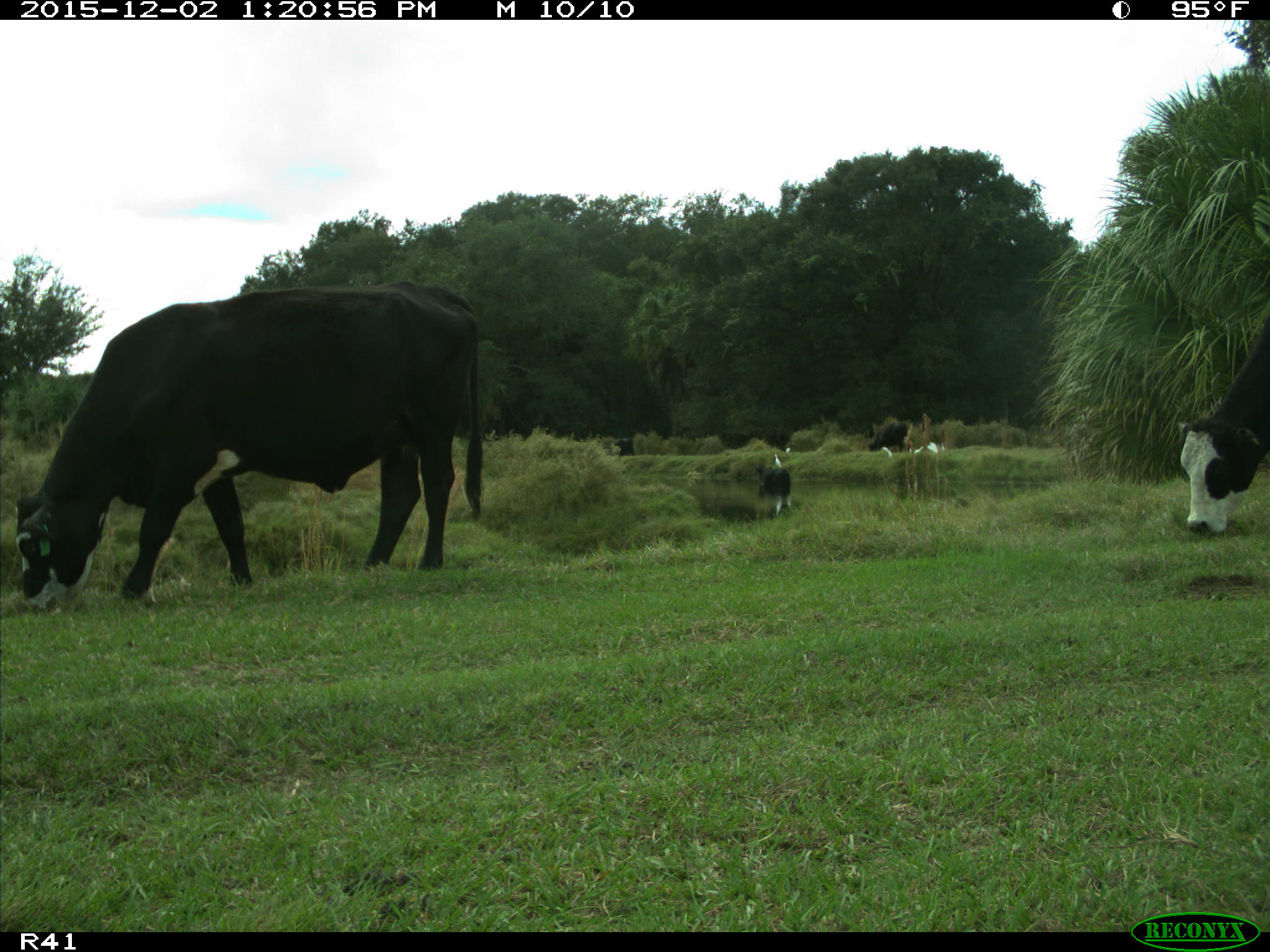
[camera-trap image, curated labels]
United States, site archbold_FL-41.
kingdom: Animalia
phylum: Chordata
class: Mammalia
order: Artiodactyla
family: Bovidae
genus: Bos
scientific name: Bos taurus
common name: domestic cow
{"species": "Bos taurus (domestic cow)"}